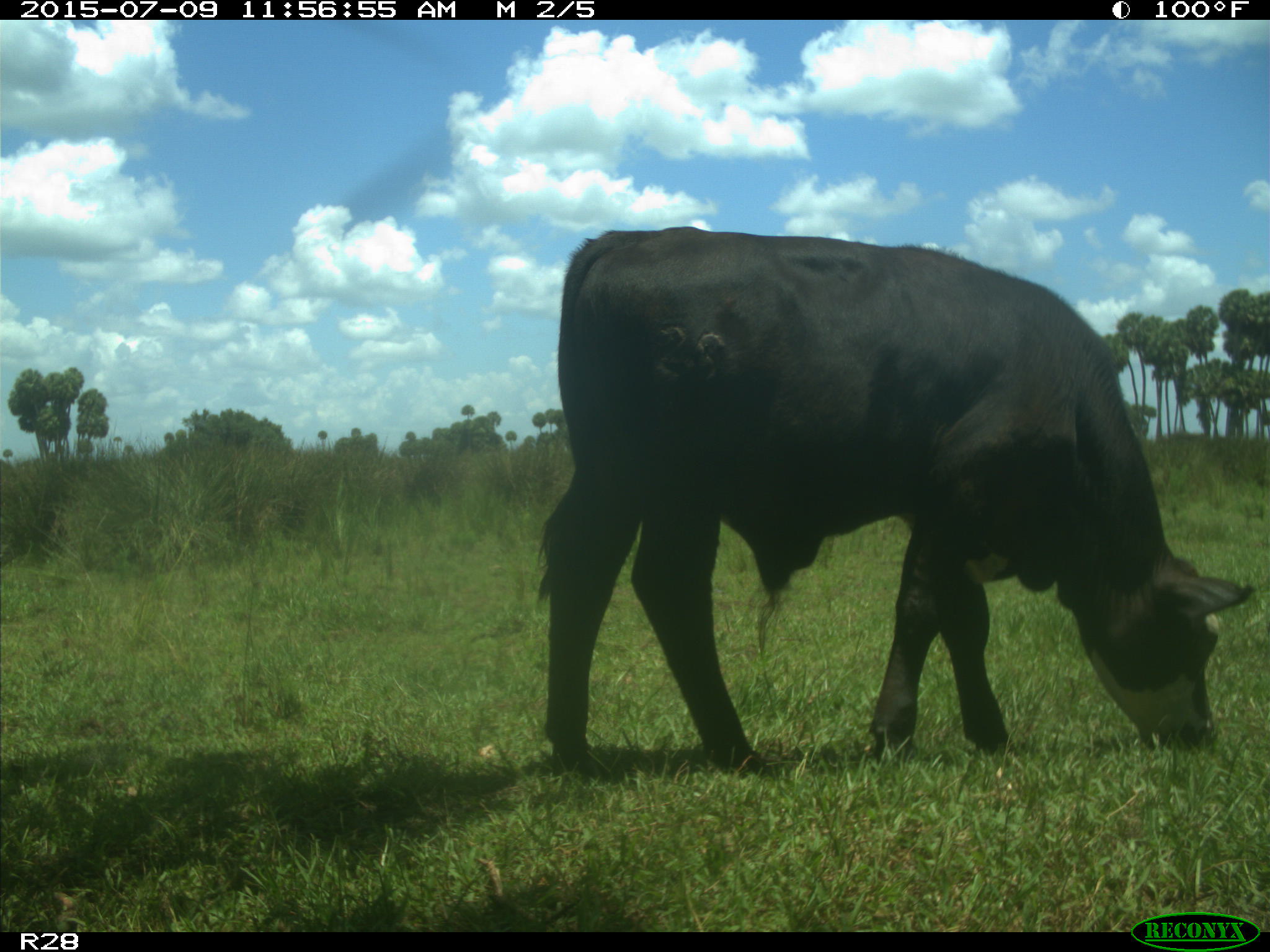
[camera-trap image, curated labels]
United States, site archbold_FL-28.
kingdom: Animalia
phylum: Chordata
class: Mammalia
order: Artiodactyla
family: Bovidae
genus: Bos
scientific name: Bos taurus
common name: domestic cow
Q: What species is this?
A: Bos taurus (domestic cow).